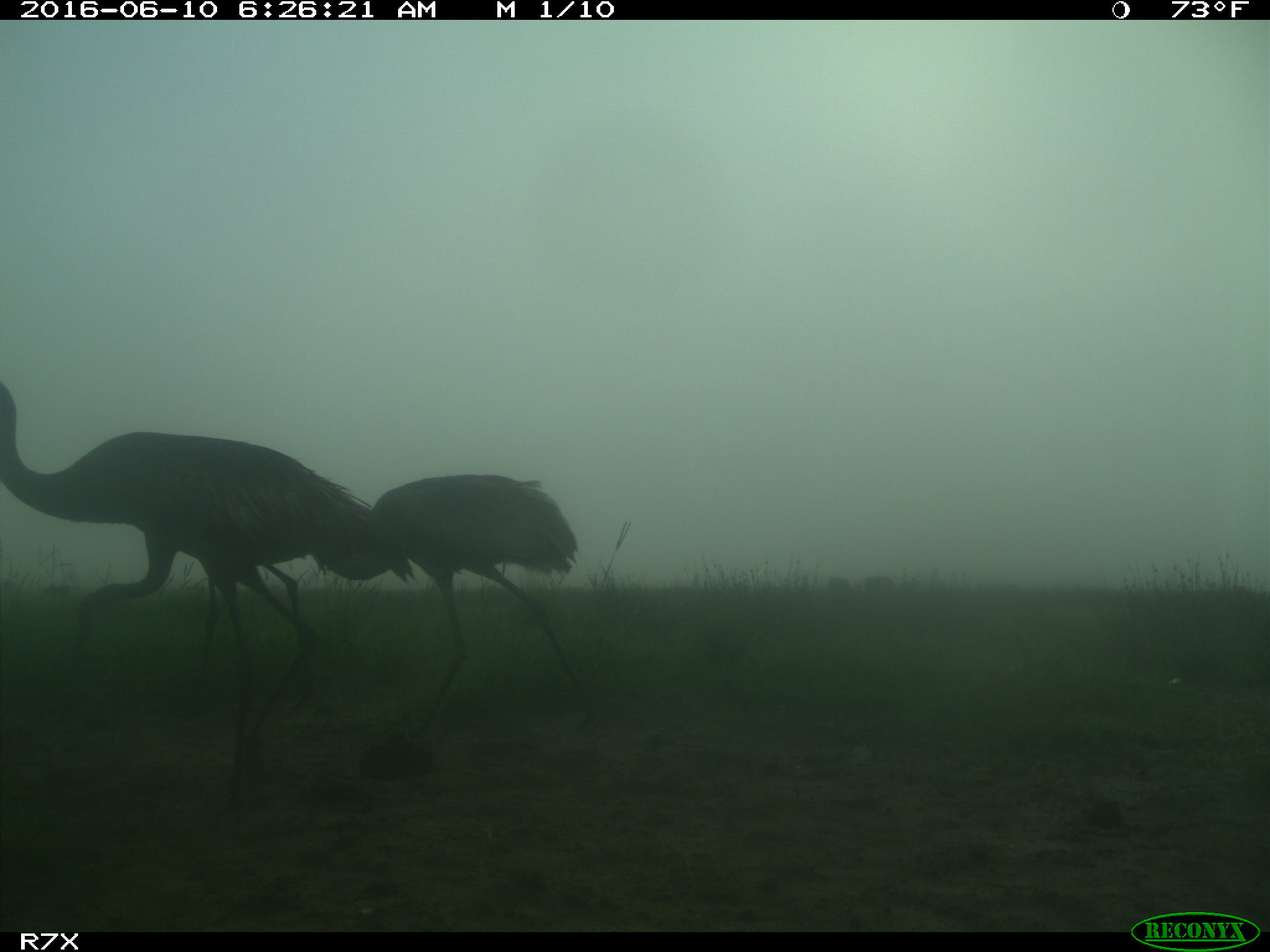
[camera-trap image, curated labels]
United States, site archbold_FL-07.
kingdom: Animalia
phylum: Chordata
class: Aves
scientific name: Aves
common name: birds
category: unidentified bird